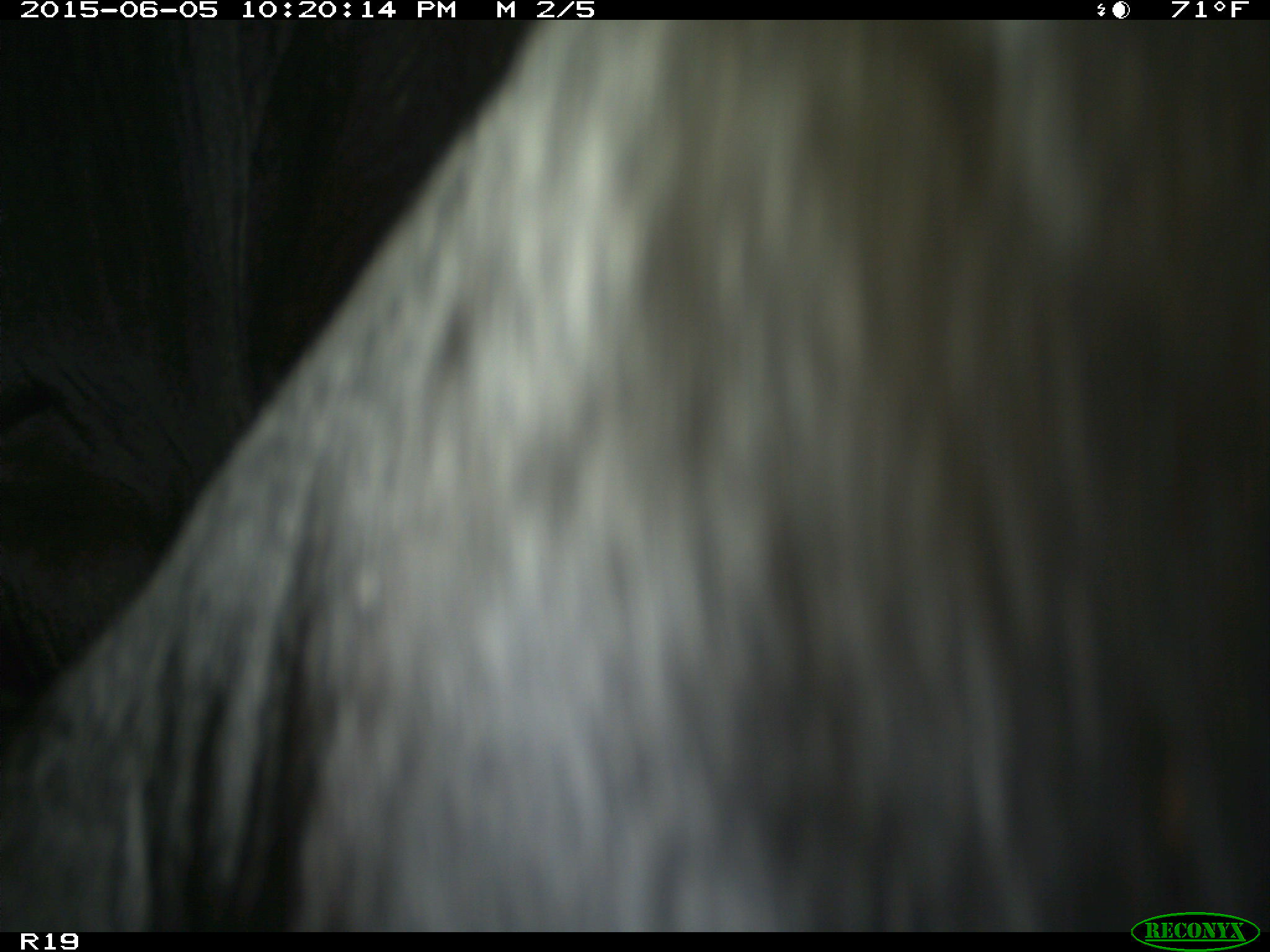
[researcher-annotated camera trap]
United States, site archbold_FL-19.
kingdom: Animalia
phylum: Chordata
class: Mammalia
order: Artiodactyla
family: Bovidae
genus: Bos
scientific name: Bos taurus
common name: domestic cow